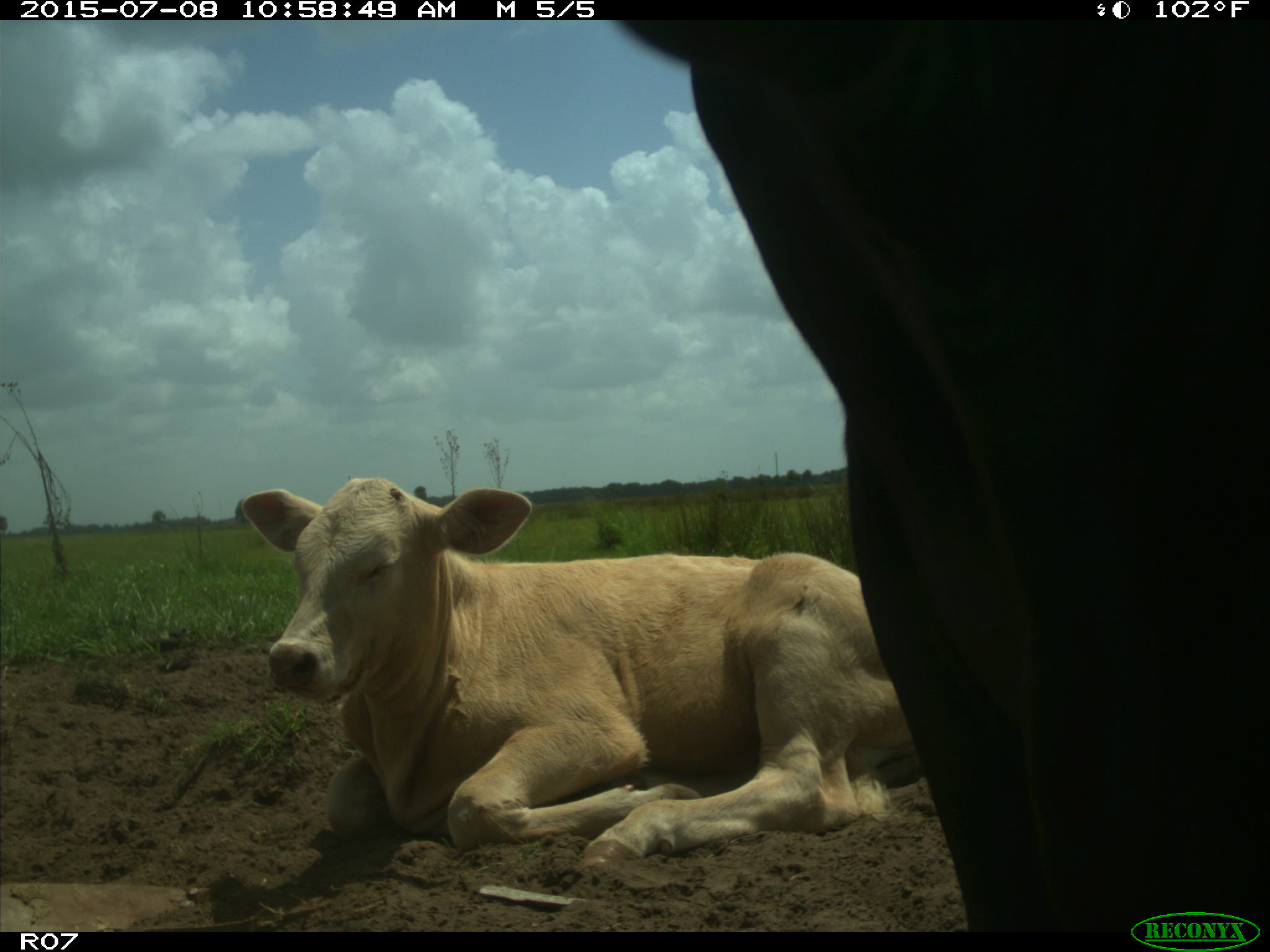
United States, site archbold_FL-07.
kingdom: Animalia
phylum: Chordata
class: Mammalia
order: Artiodactyla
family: Bovidae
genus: Bos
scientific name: Bos taurus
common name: domestic cow